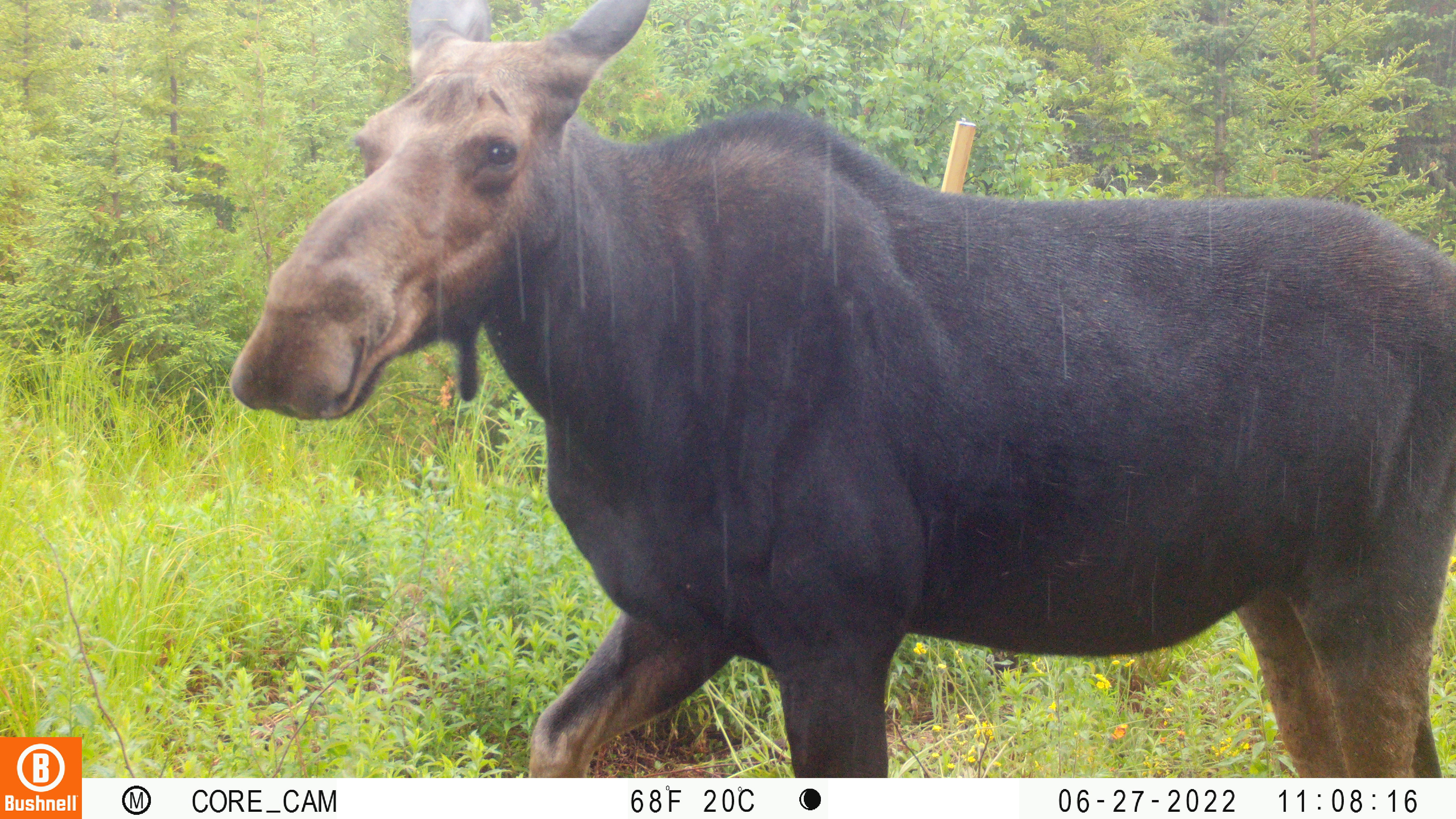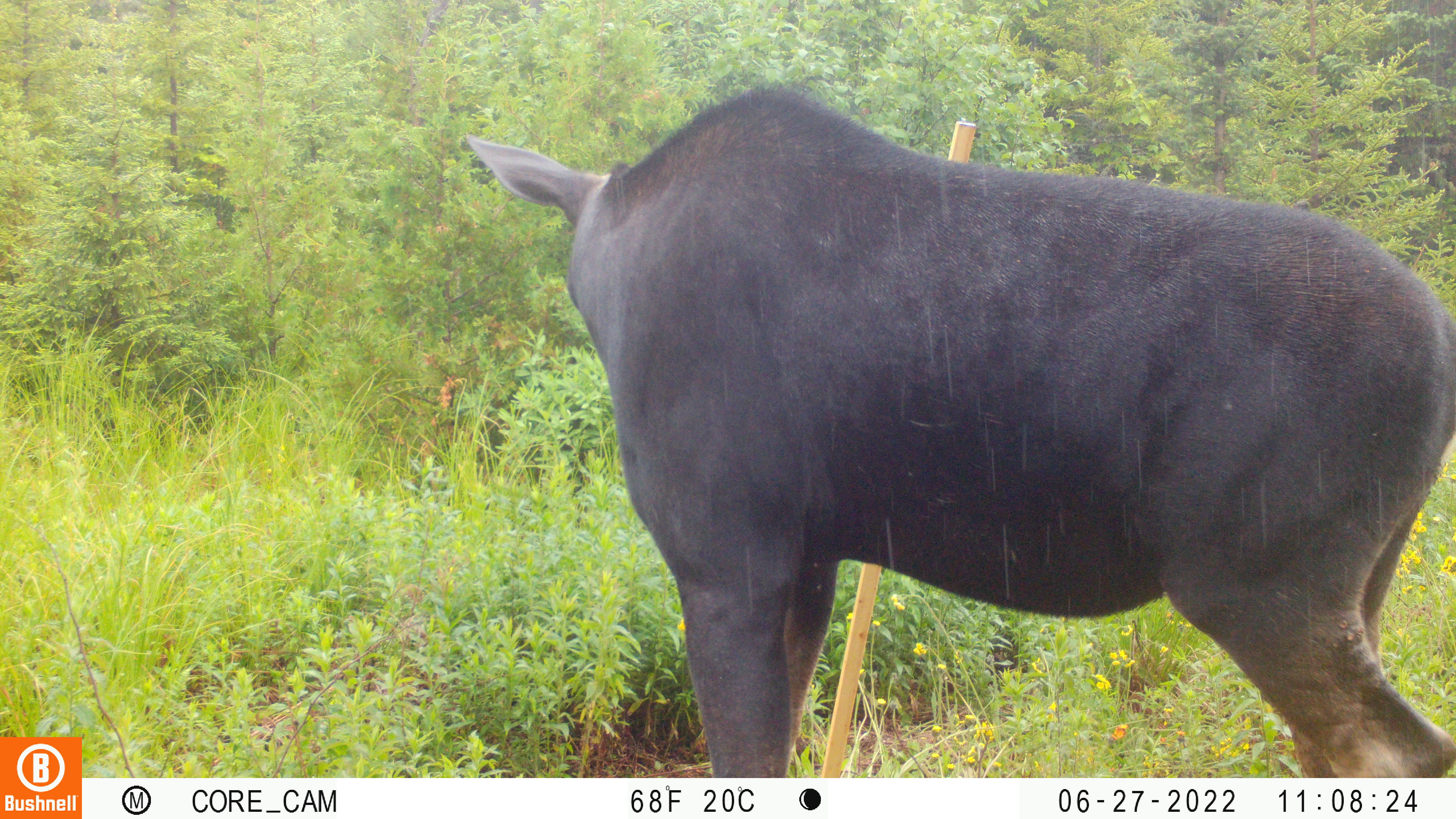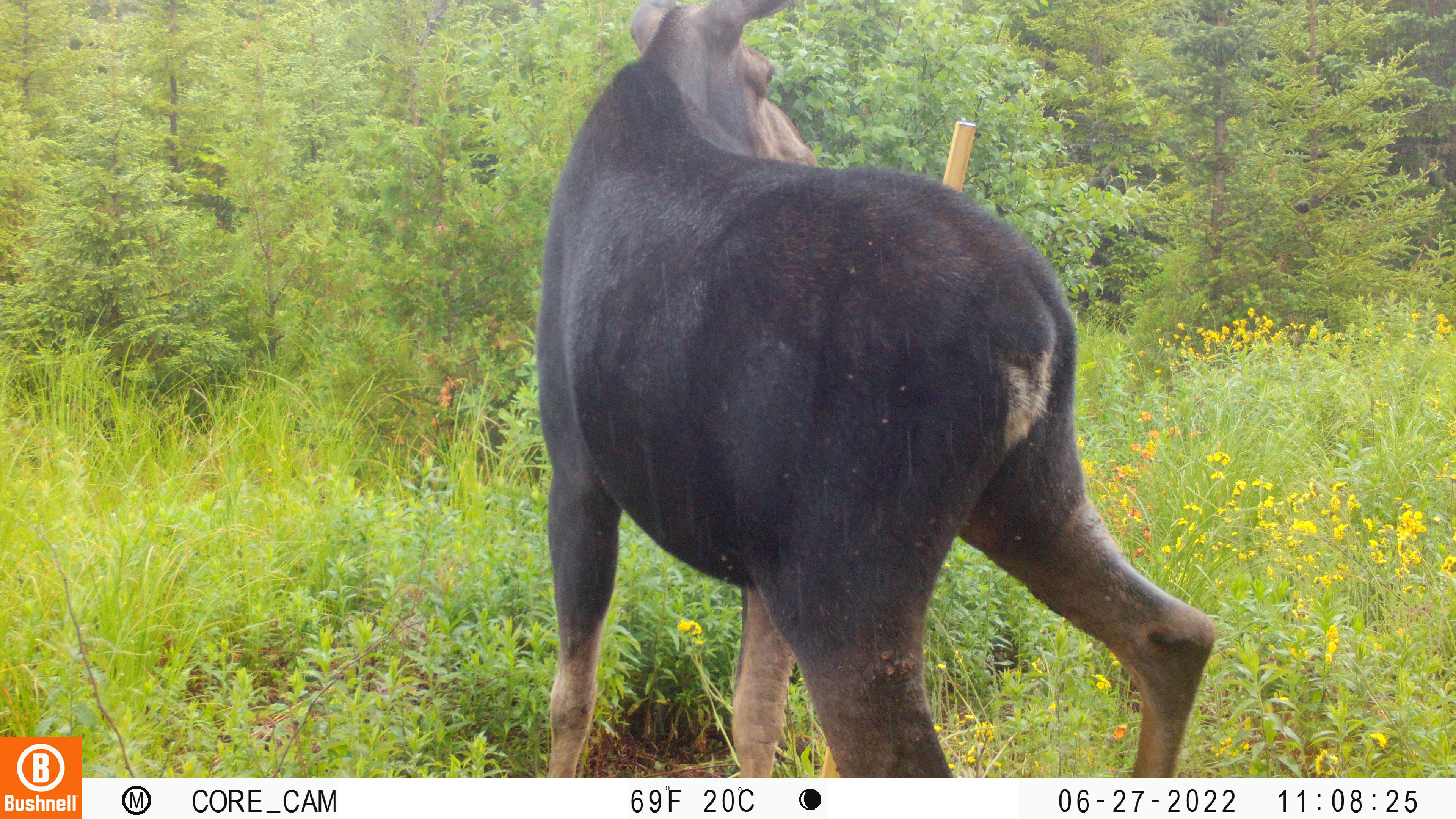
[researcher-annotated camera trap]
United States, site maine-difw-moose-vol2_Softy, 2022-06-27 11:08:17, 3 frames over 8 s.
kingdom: Animalia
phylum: Chordata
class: Mammalia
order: Artiodactyla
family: Cervidae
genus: Alces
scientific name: Alces alces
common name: moose